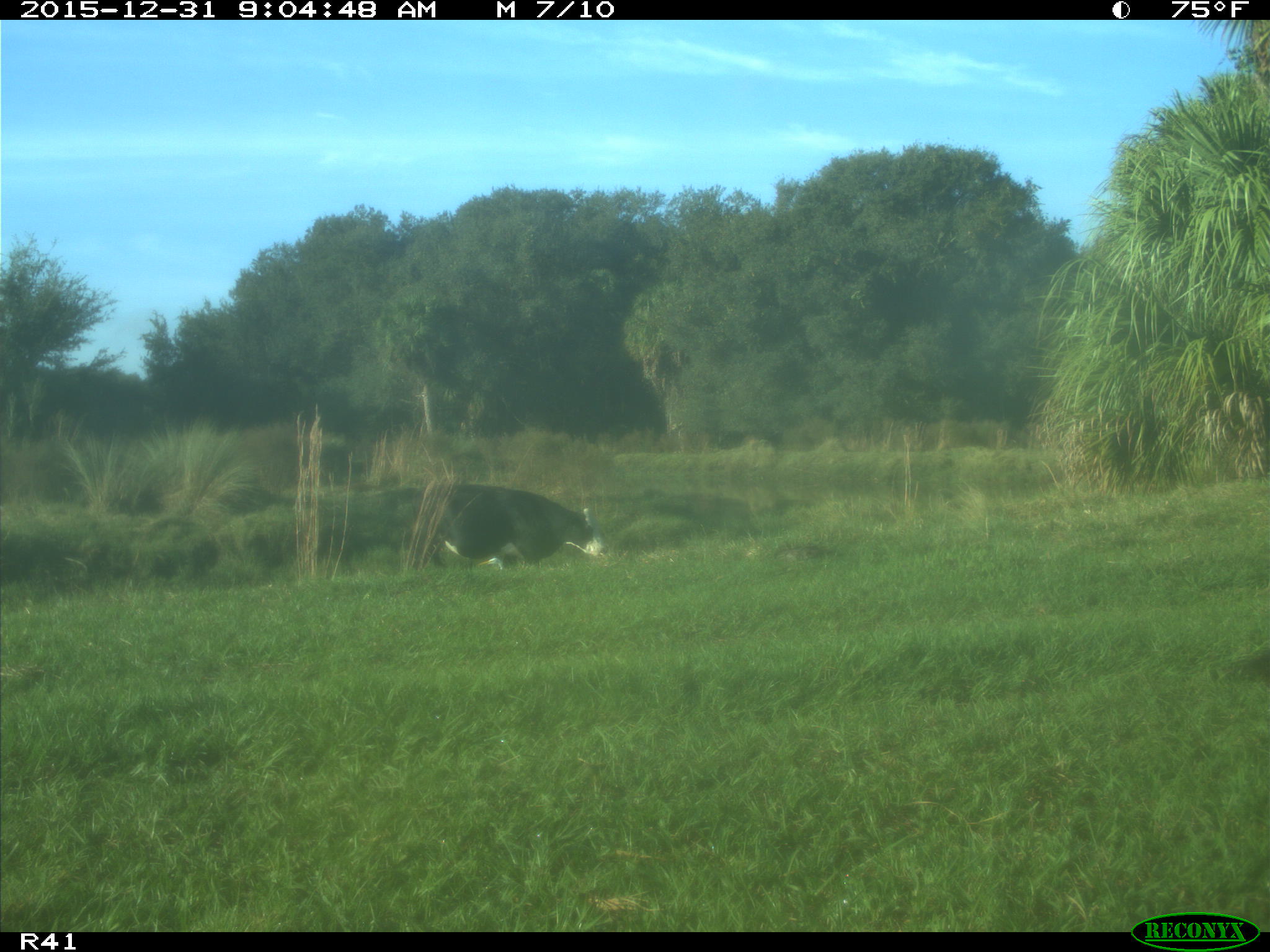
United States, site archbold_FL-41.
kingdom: Animalia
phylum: Chordata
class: Mammalia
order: Artiodactyla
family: Bovidae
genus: Bos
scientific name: Bos taurus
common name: domestic cow